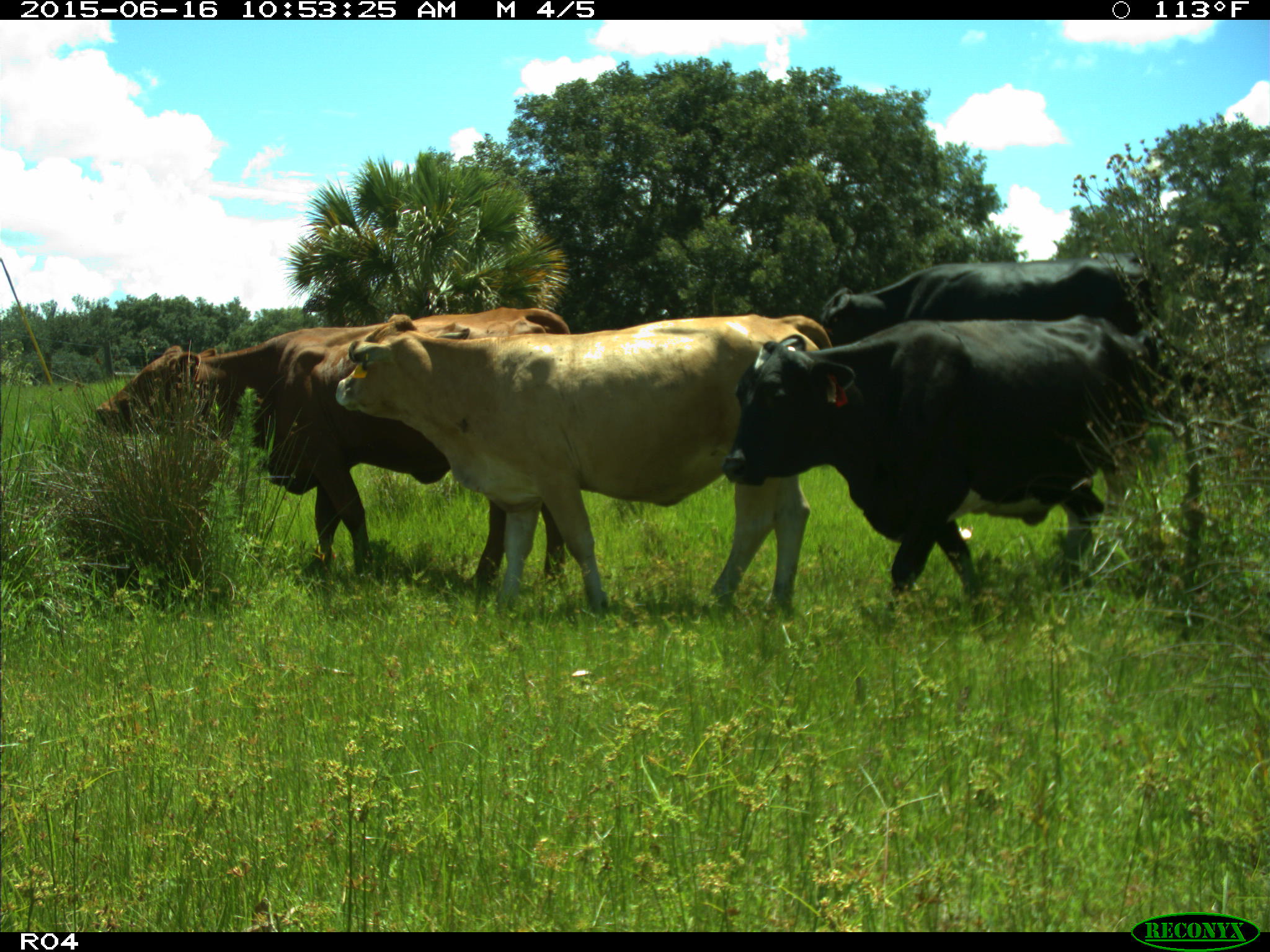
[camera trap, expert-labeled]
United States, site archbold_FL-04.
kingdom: Animalia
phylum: Chordata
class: Mammalia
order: Artiodactyla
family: Bovidae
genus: Bos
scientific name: Bos taurus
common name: domestic cow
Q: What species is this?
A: Bos taurus (domestic cow).